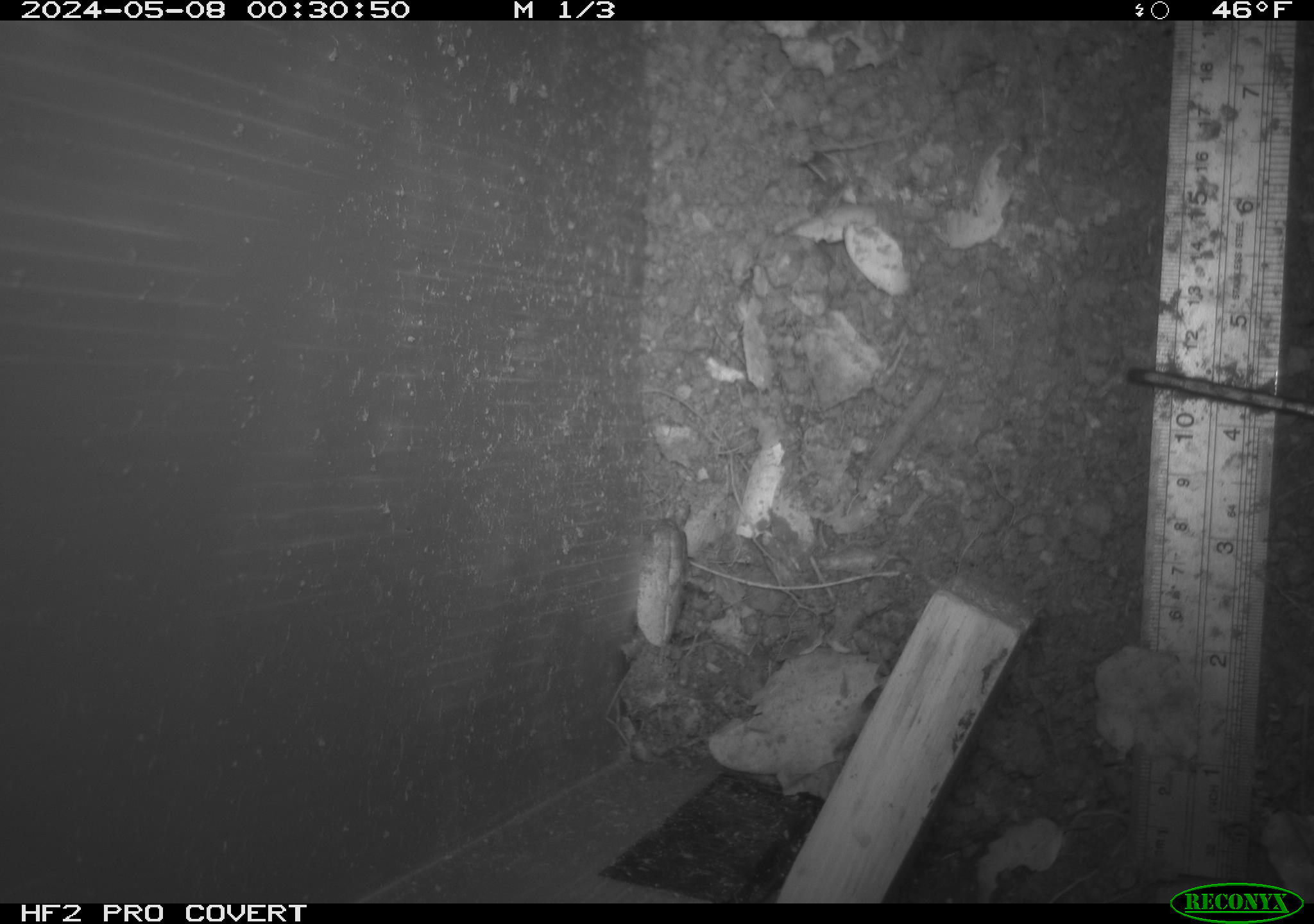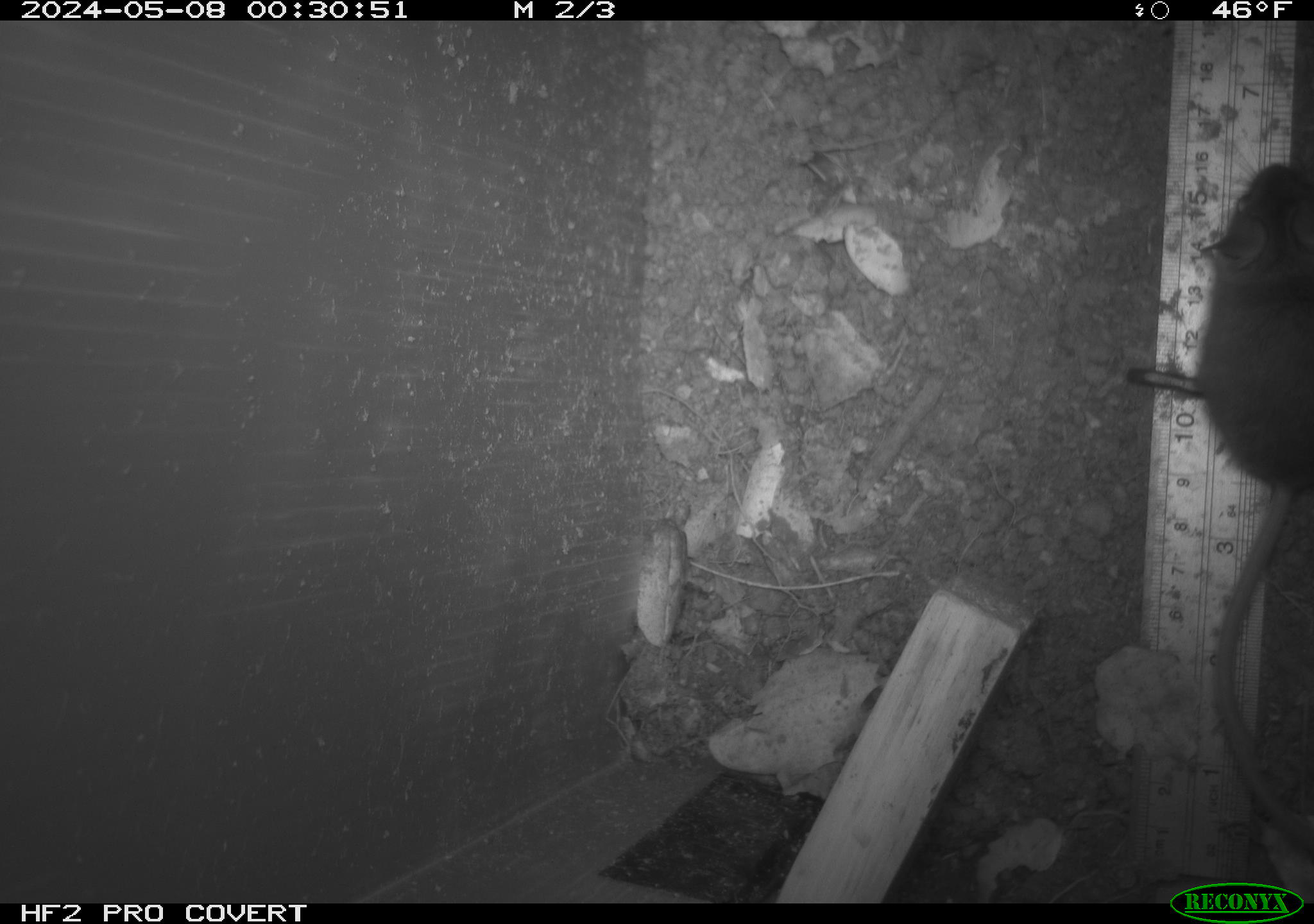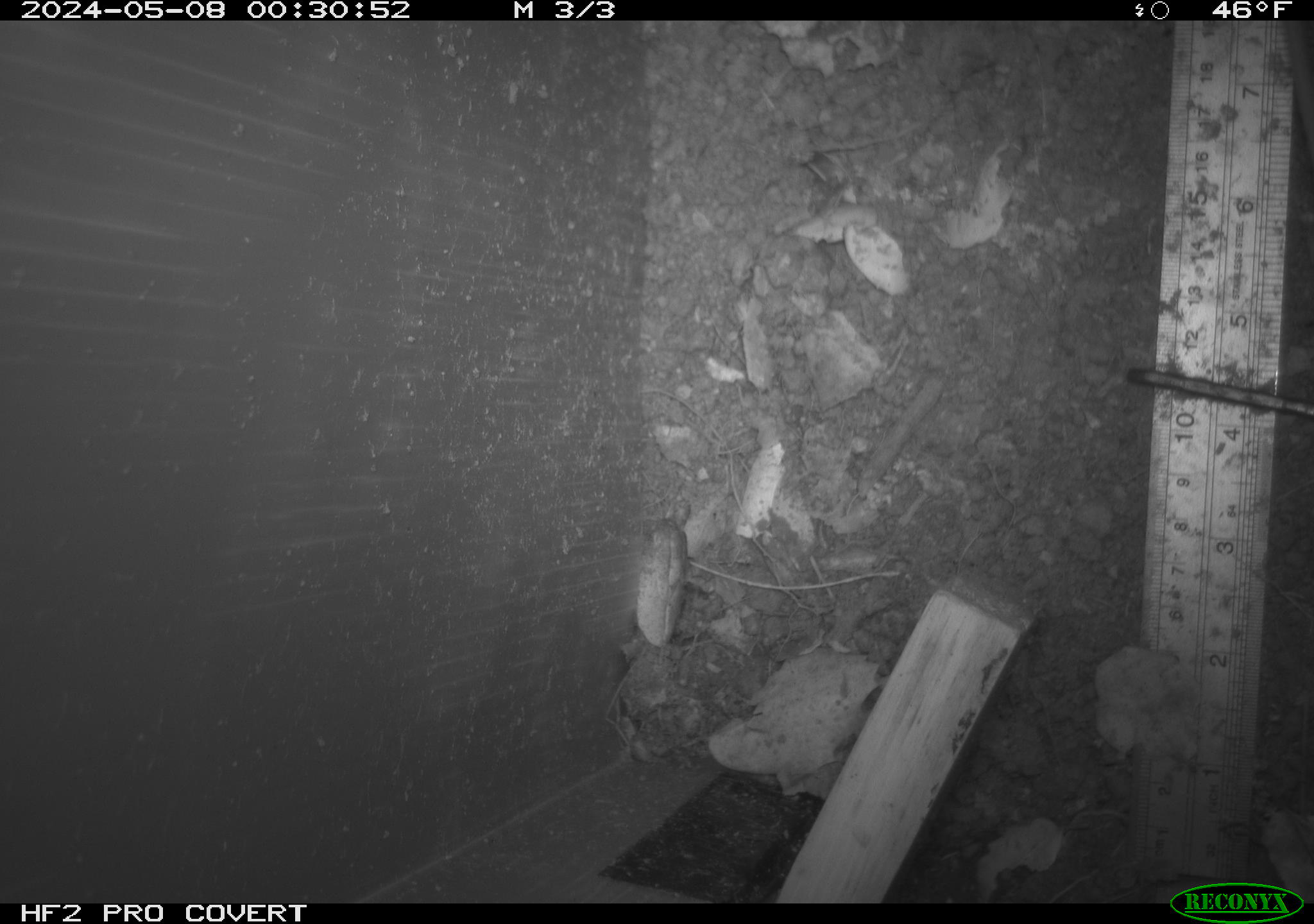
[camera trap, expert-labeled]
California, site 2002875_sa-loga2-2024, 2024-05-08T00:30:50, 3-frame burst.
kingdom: Animalia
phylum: Chordata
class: Mammalia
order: Rodentia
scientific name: Rodentia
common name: rodent